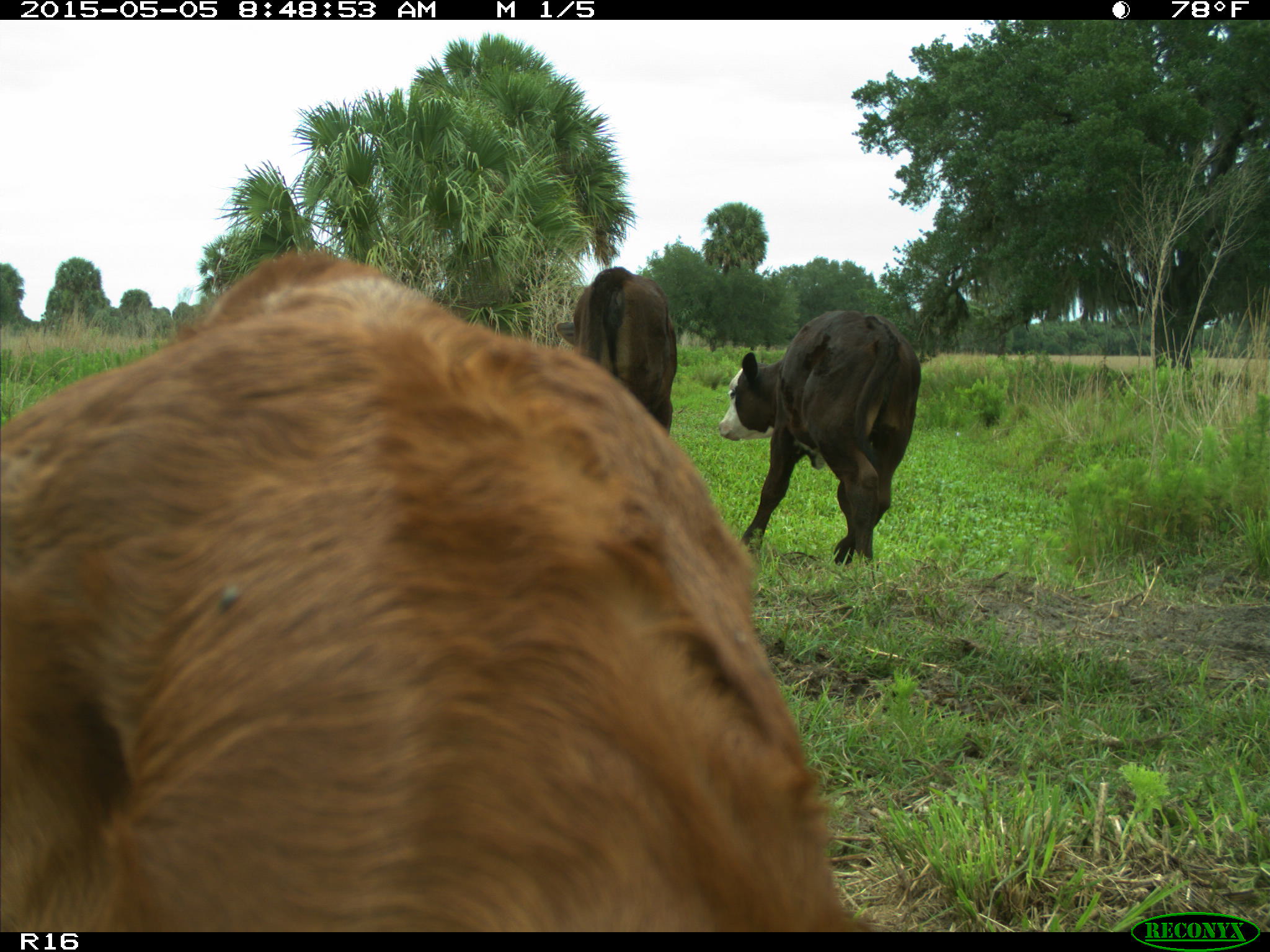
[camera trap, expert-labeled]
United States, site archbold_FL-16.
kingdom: Animalia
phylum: Chordata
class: Mammalia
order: Artiodactyla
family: Bovidae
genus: Bos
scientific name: Bos taurus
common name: domestic cow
Bos taurus (domestic cow).